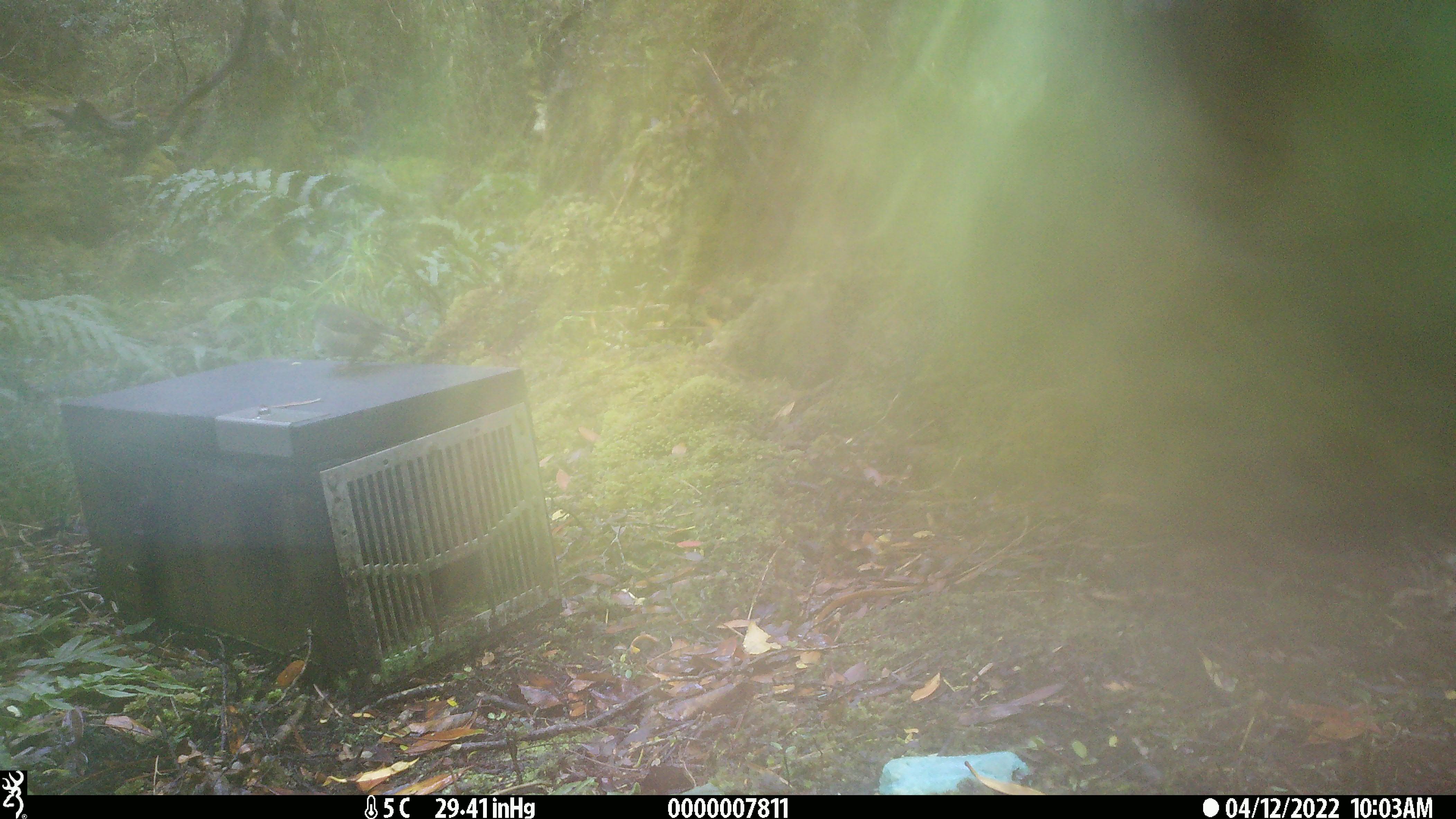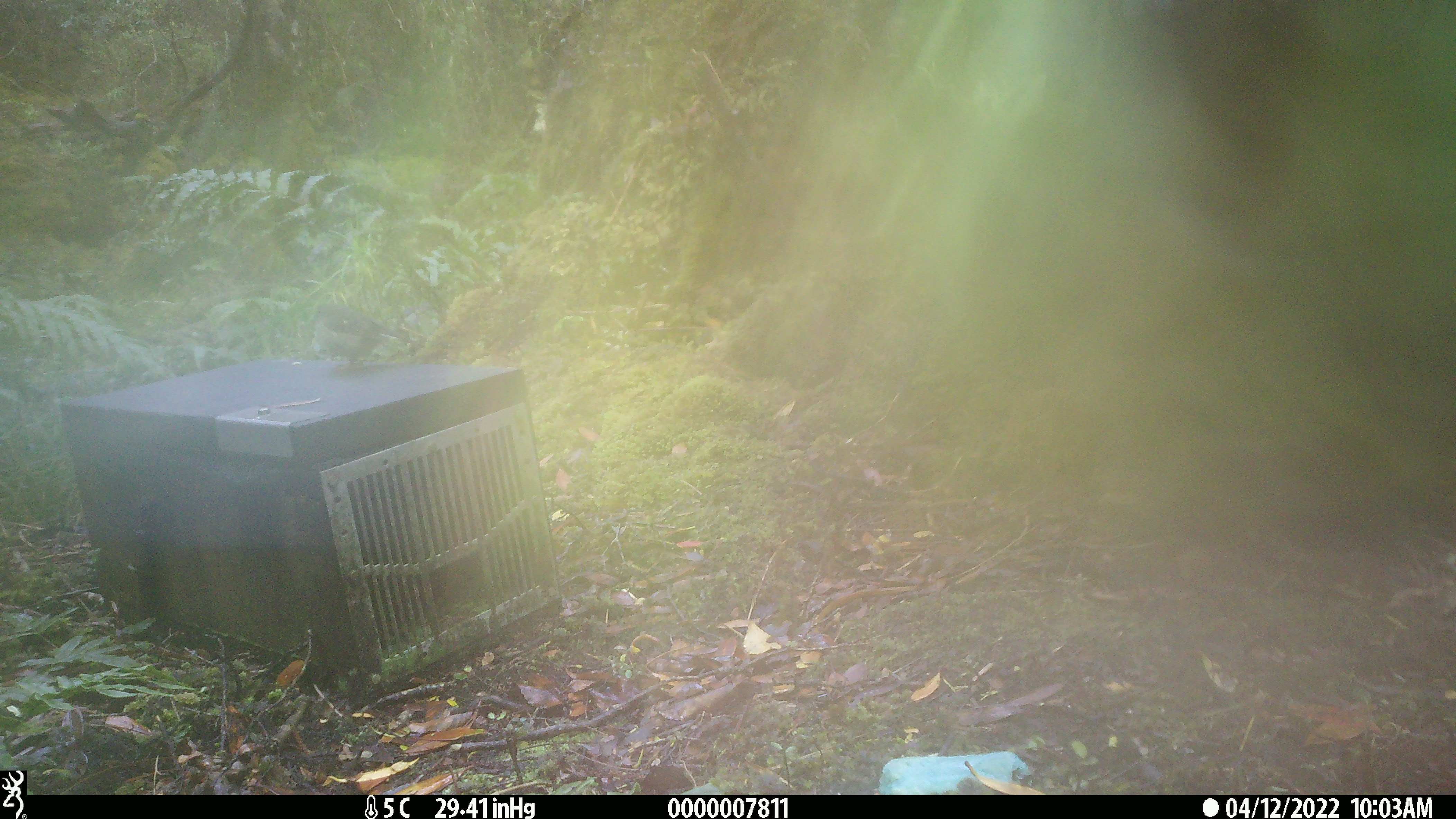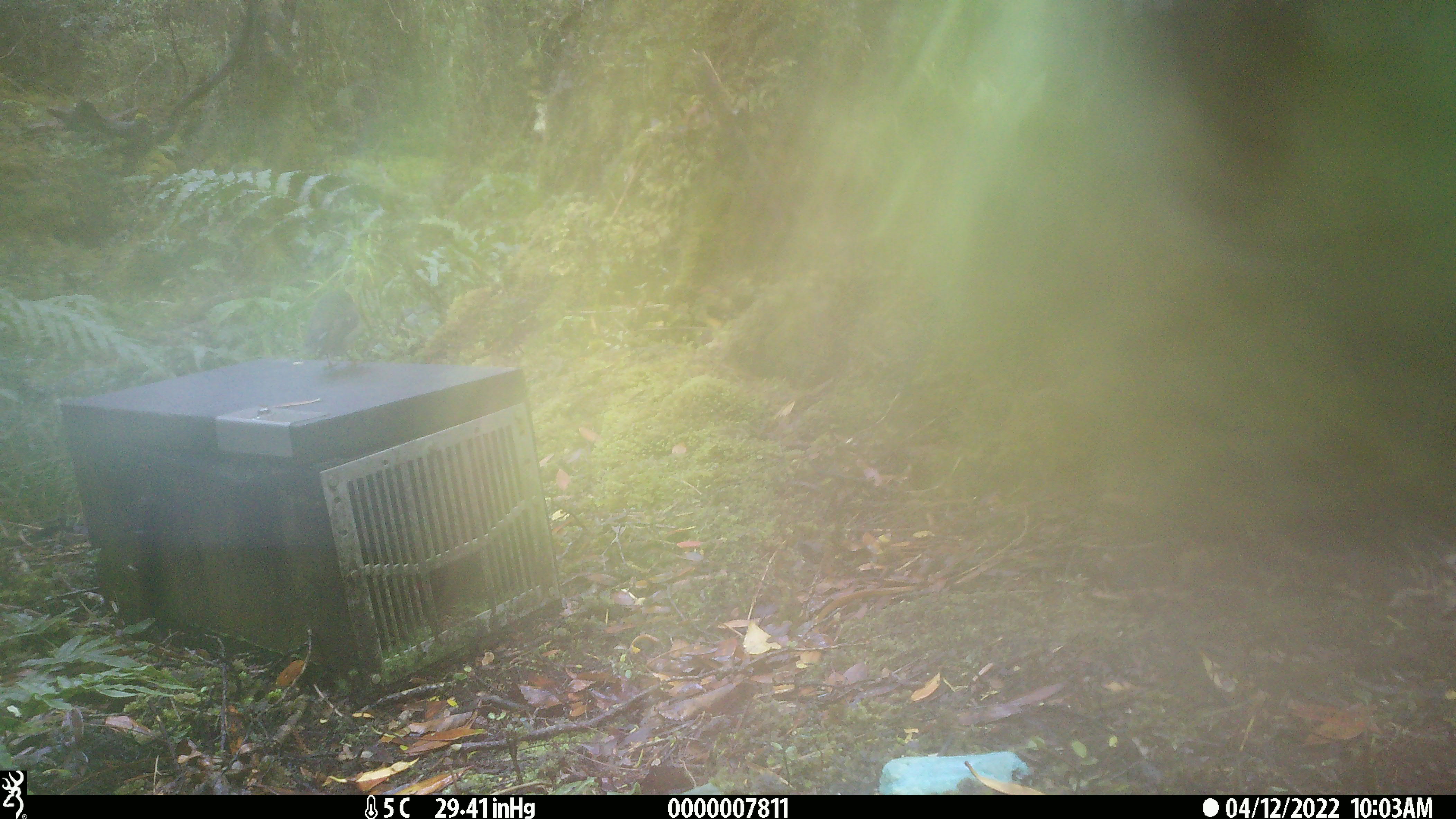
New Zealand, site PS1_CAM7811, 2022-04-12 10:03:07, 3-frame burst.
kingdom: Animalia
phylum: Chordata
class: Aves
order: Passeriformes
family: Petroicidae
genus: Petroica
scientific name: Petroica macrocephala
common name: tomtit